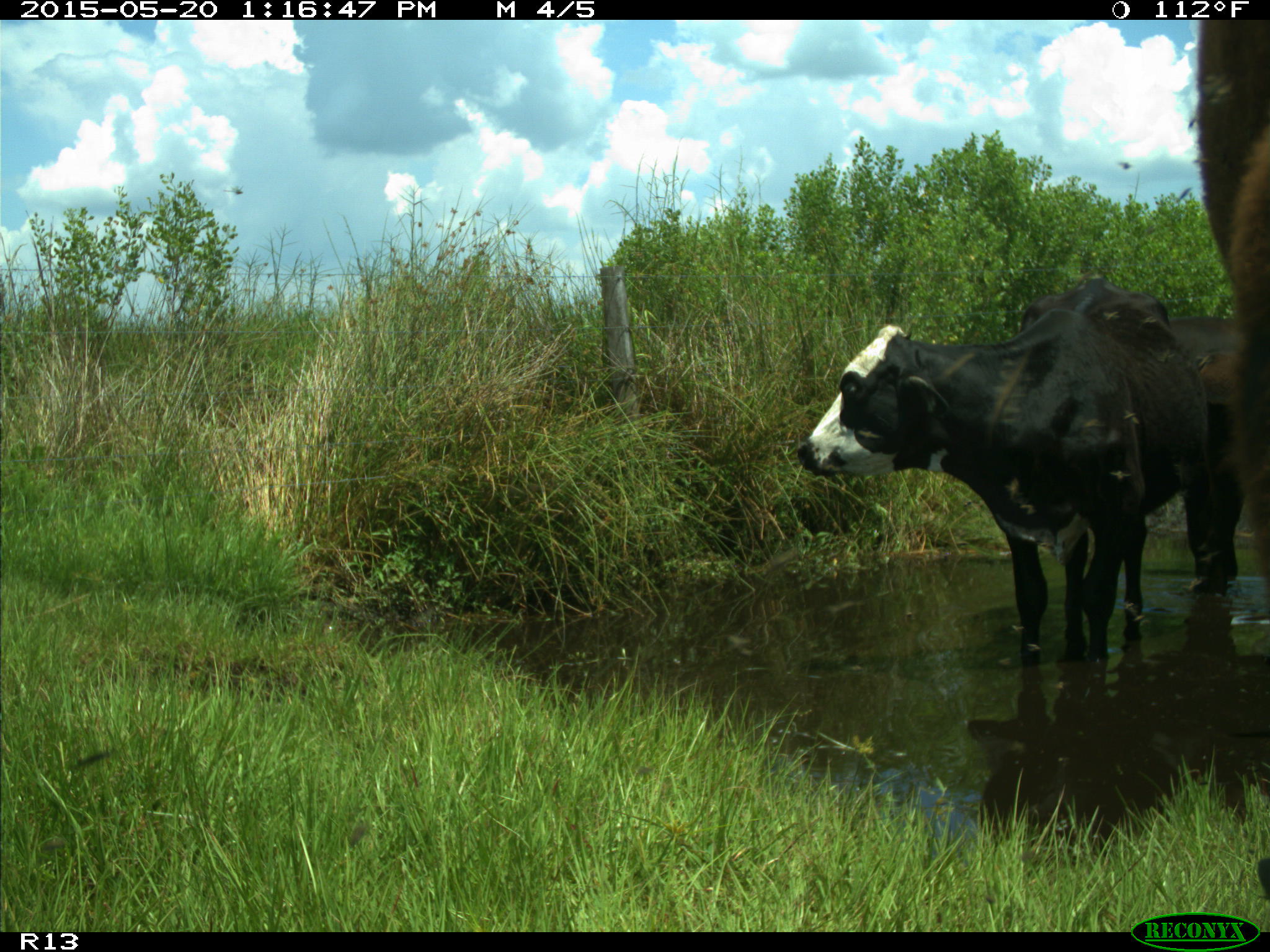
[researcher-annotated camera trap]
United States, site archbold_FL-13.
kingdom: Animalia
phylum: Chordata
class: Mammalia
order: Artiodactyla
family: Bovidae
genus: Bos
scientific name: Bos taurus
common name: domestic cow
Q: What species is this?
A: Bos taurus (domestic cow).